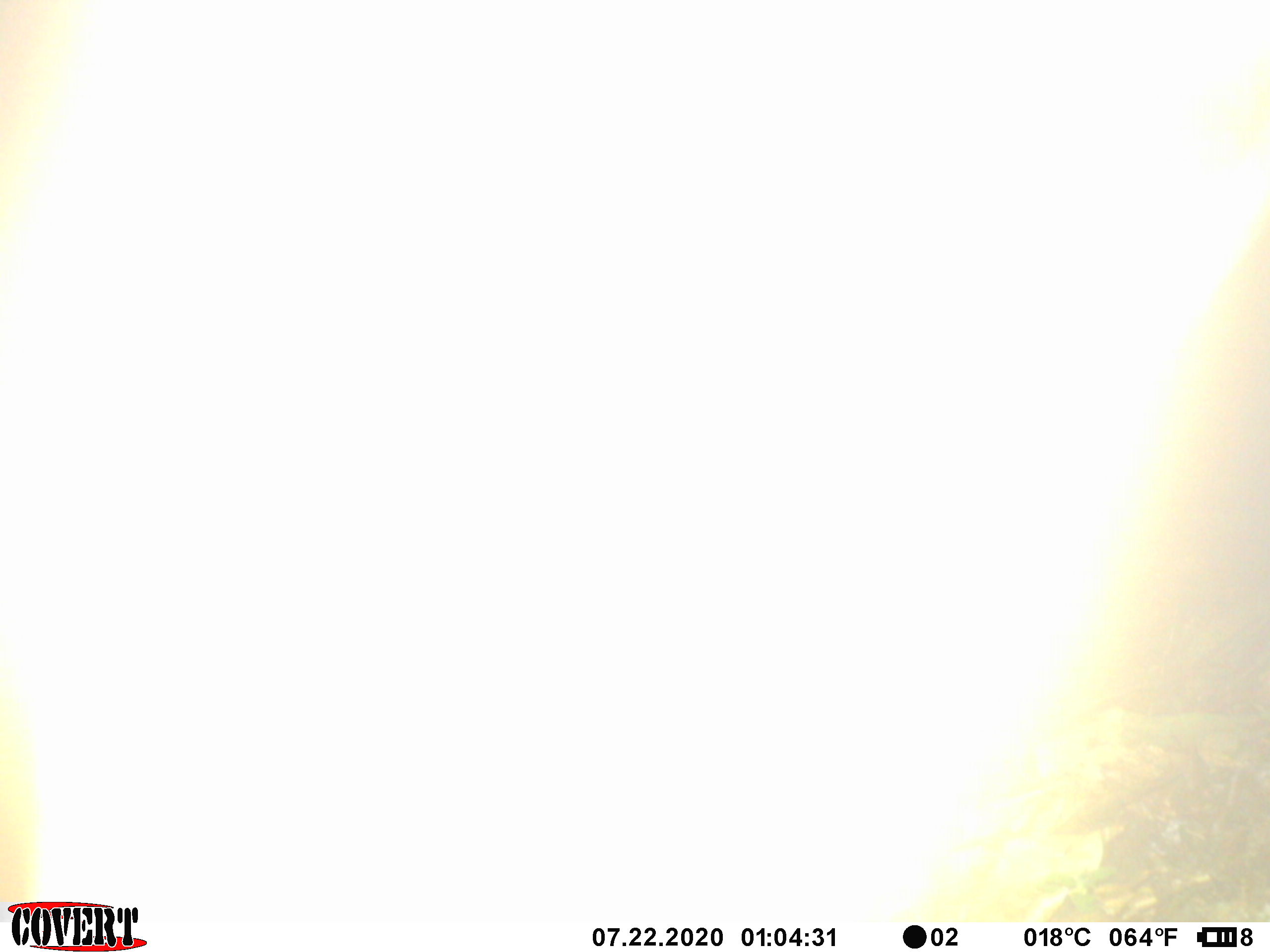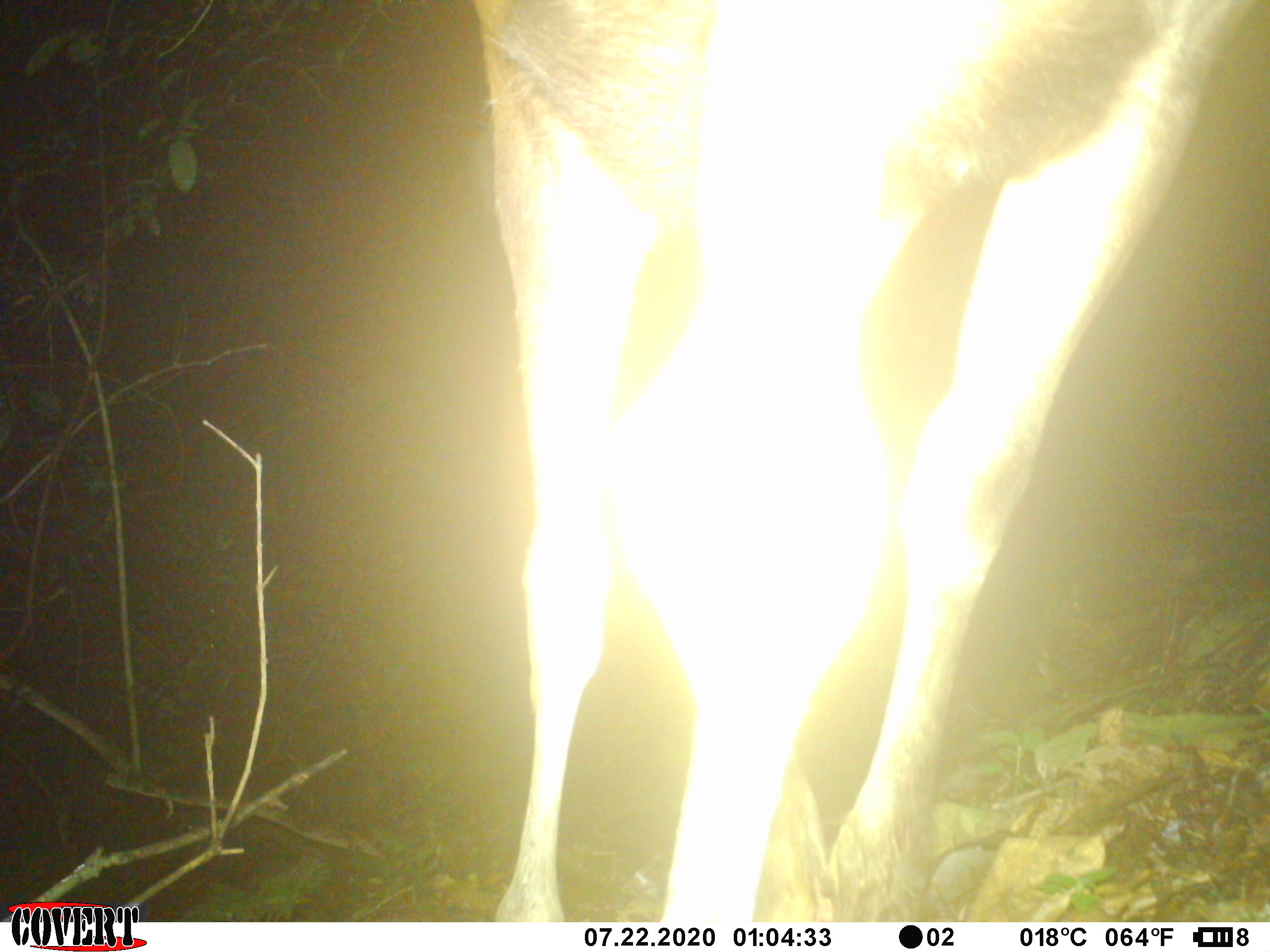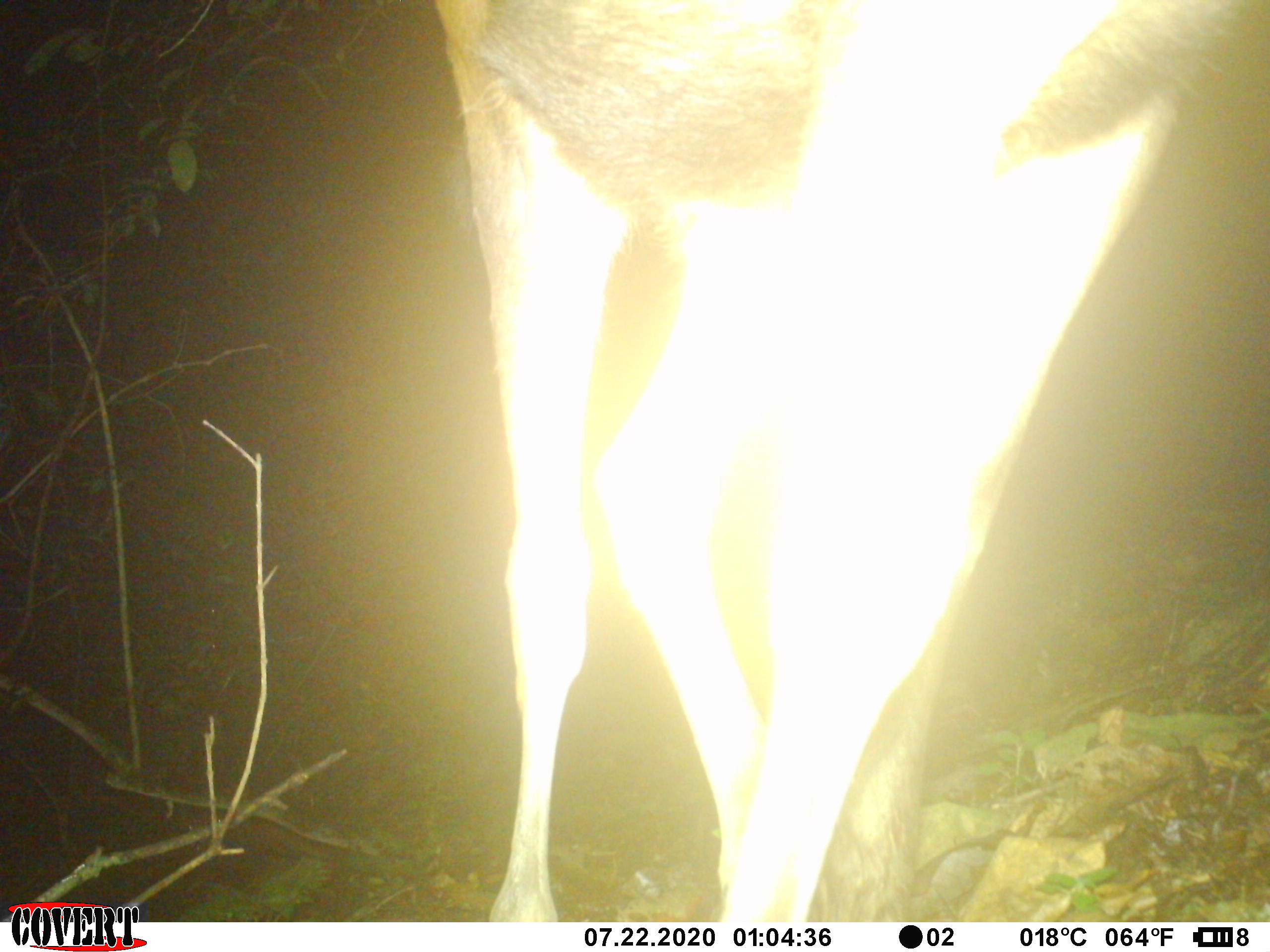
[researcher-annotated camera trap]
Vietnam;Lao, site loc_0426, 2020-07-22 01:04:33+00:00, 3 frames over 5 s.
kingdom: Animalia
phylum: Chordata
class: Mammalia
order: Artiodactyla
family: Cervidae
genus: Rusa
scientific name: Rusa unicolor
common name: sambar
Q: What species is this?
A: Sambar (Rusa unicolor).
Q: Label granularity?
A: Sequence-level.